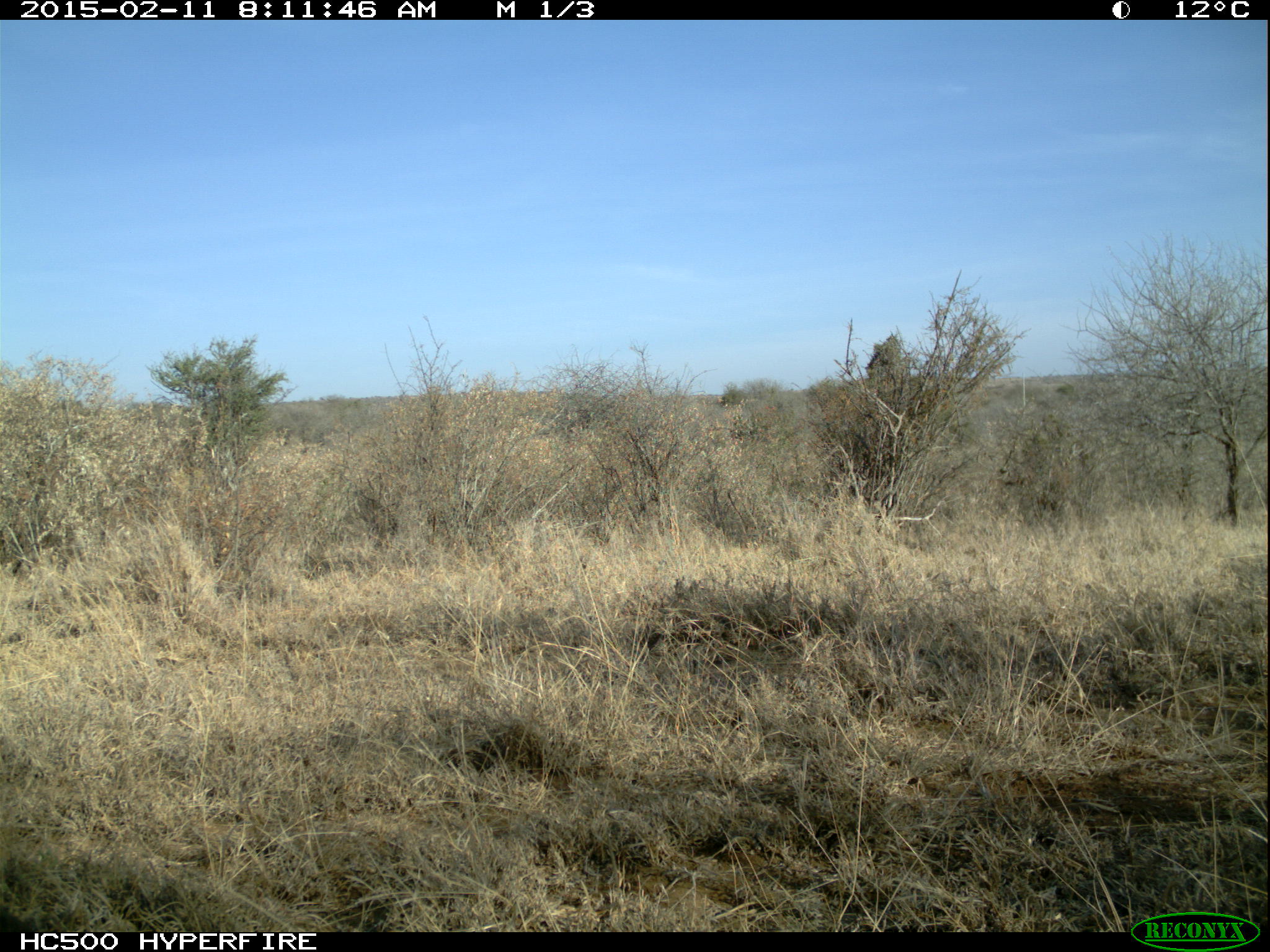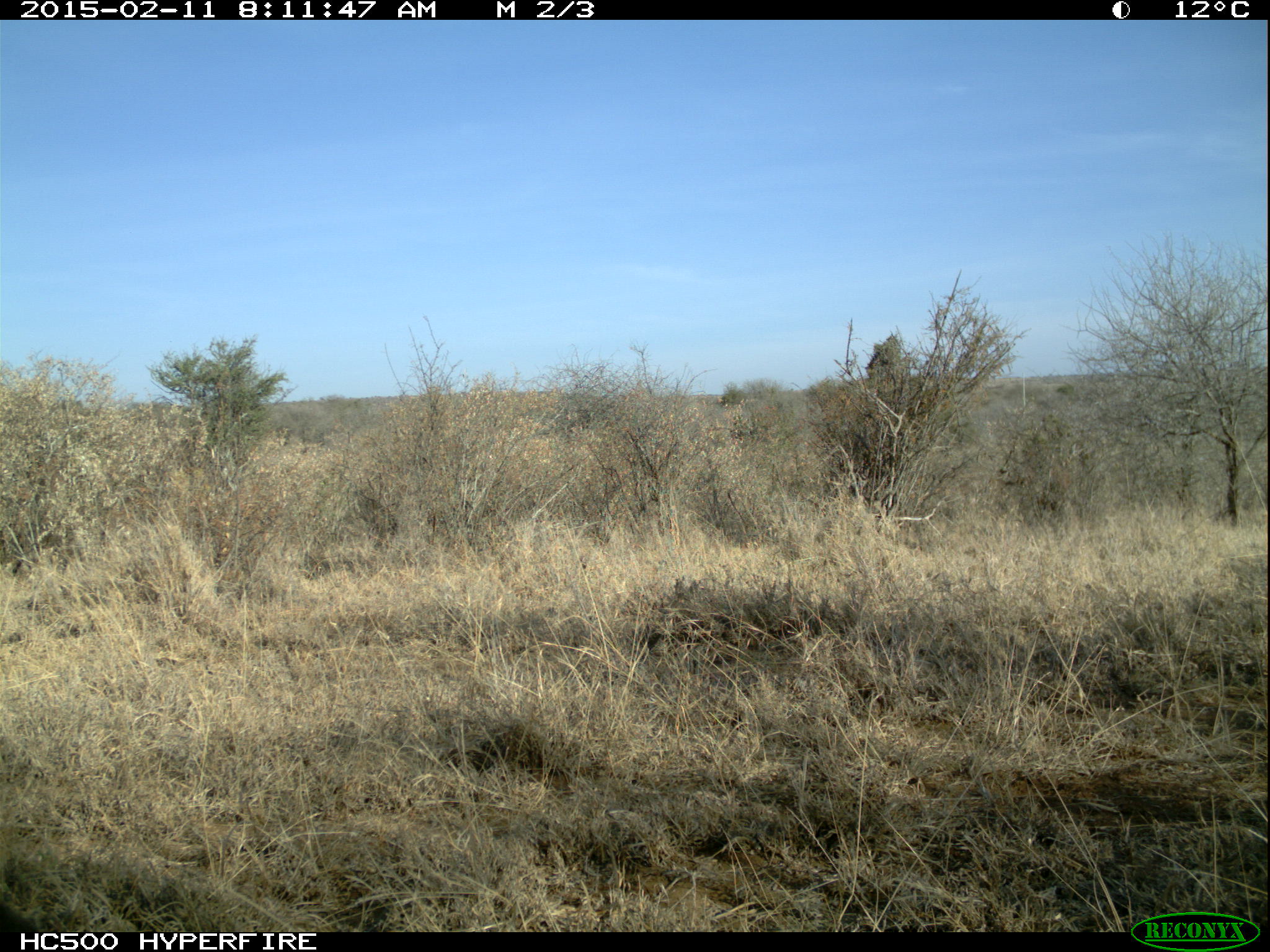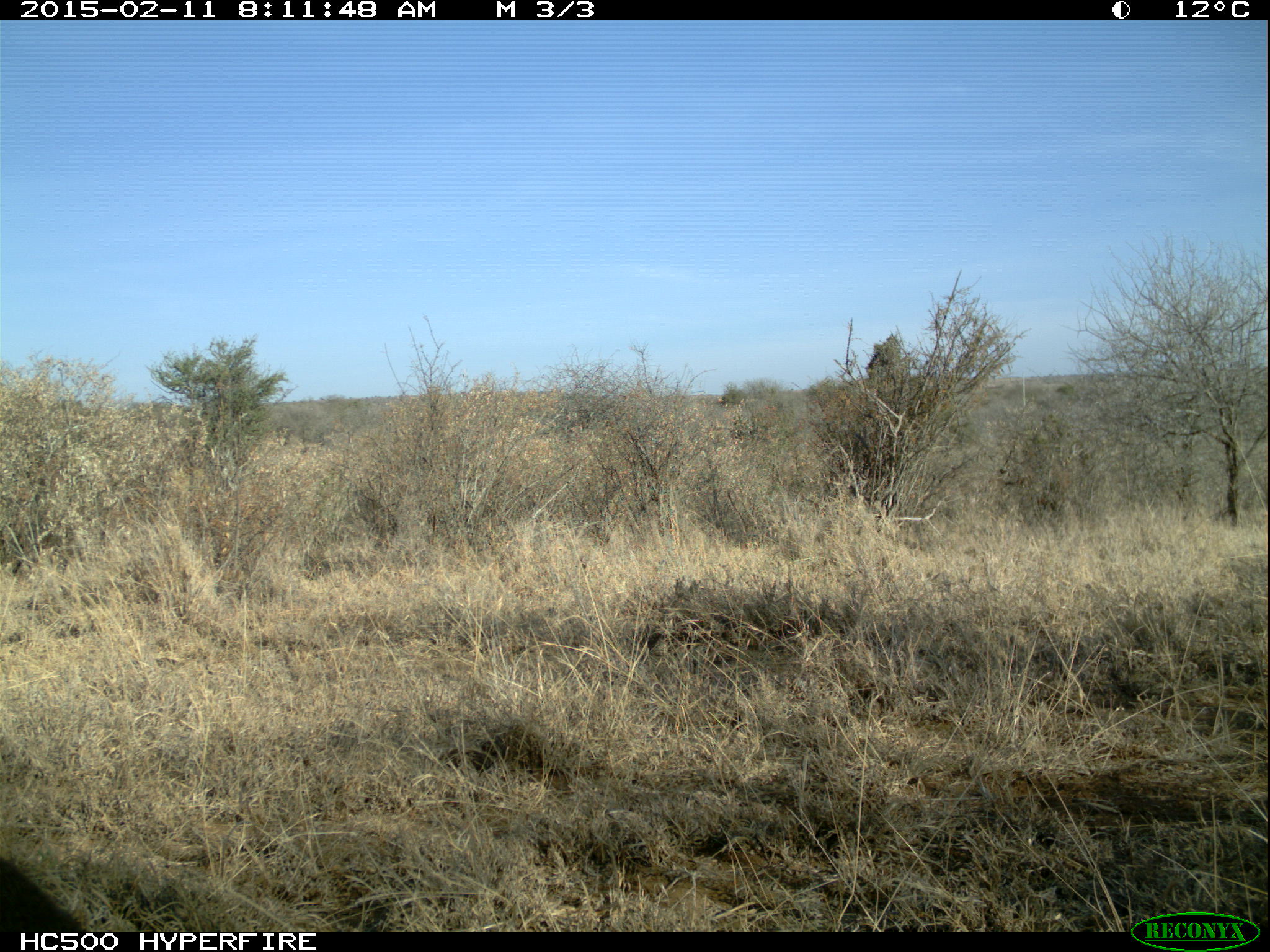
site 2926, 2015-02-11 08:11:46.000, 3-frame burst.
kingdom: Animalia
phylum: Chordata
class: Mammalia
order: Artiodactyla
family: Bovidae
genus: Madoqua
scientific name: Madoqua guentheri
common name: günther's dik-dik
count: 1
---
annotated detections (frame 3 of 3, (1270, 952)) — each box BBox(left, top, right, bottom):
madoqua guentheri: BBox(0, 853, 90, 948)